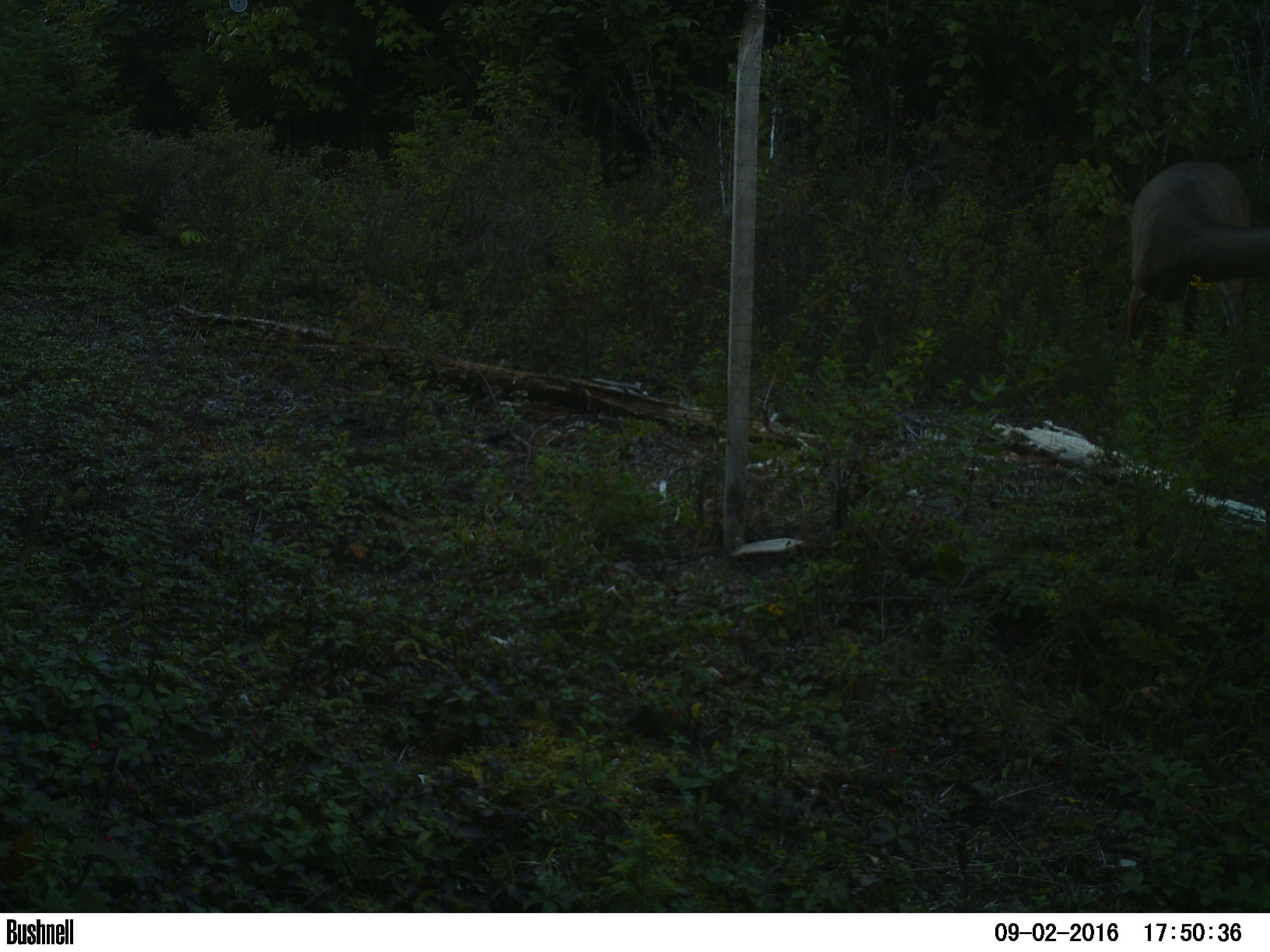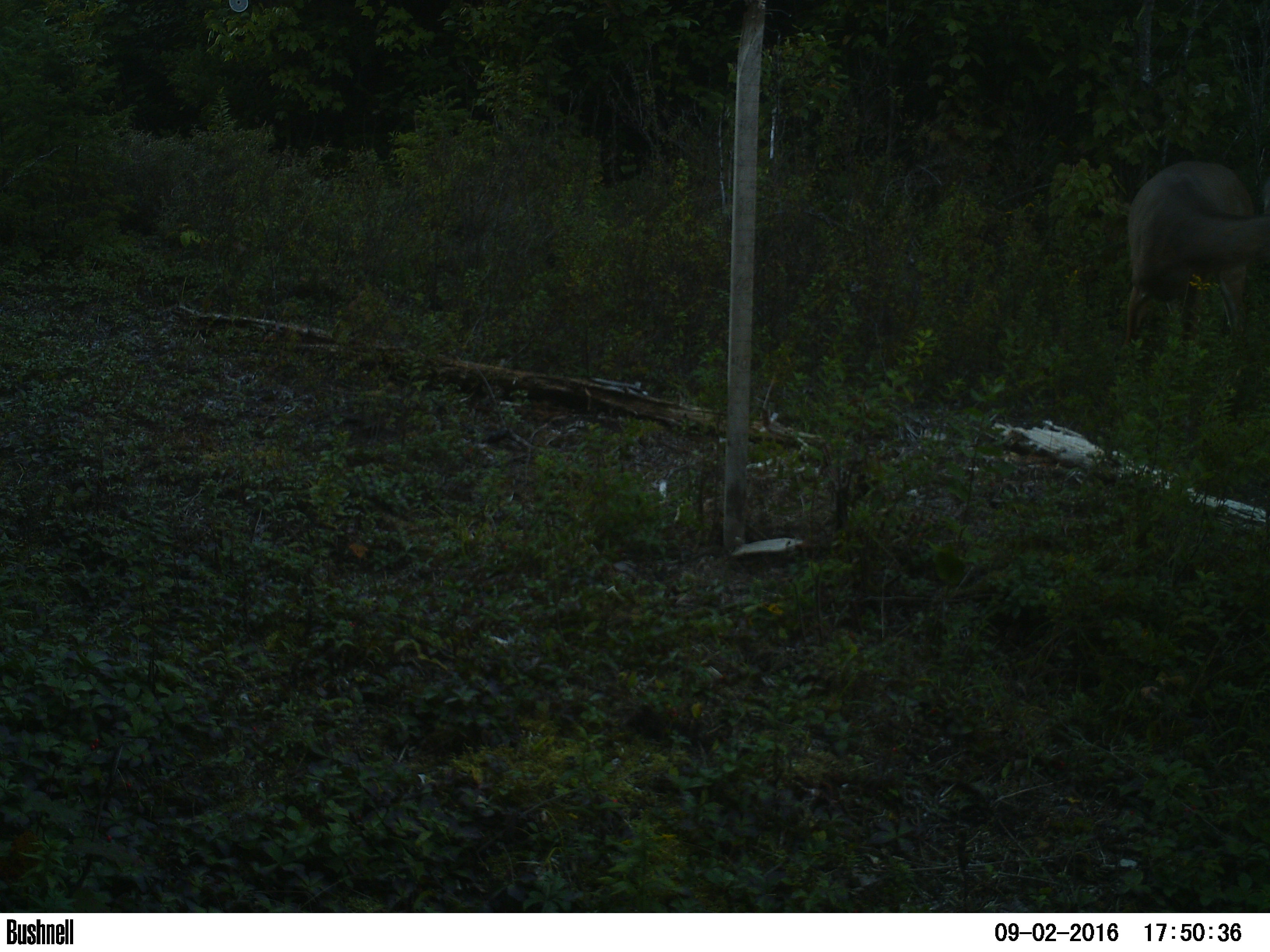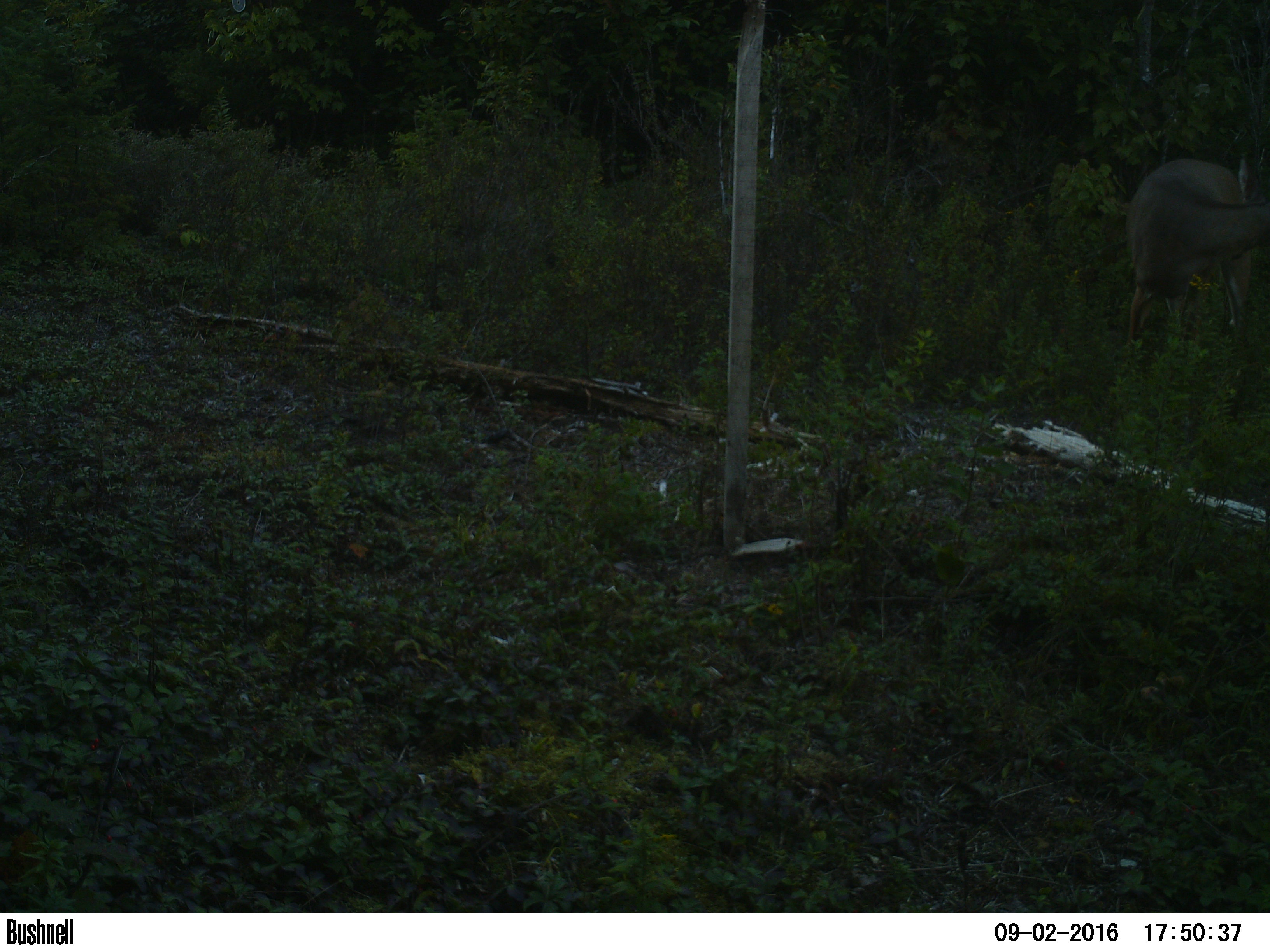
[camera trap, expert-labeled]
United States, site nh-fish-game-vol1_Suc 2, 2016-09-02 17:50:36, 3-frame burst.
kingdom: Animalia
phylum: Chordata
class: Mammalia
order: Artiodactyla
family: Cervidae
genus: Odocoileus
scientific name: Odocoileus virginianus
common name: white-tailed deer